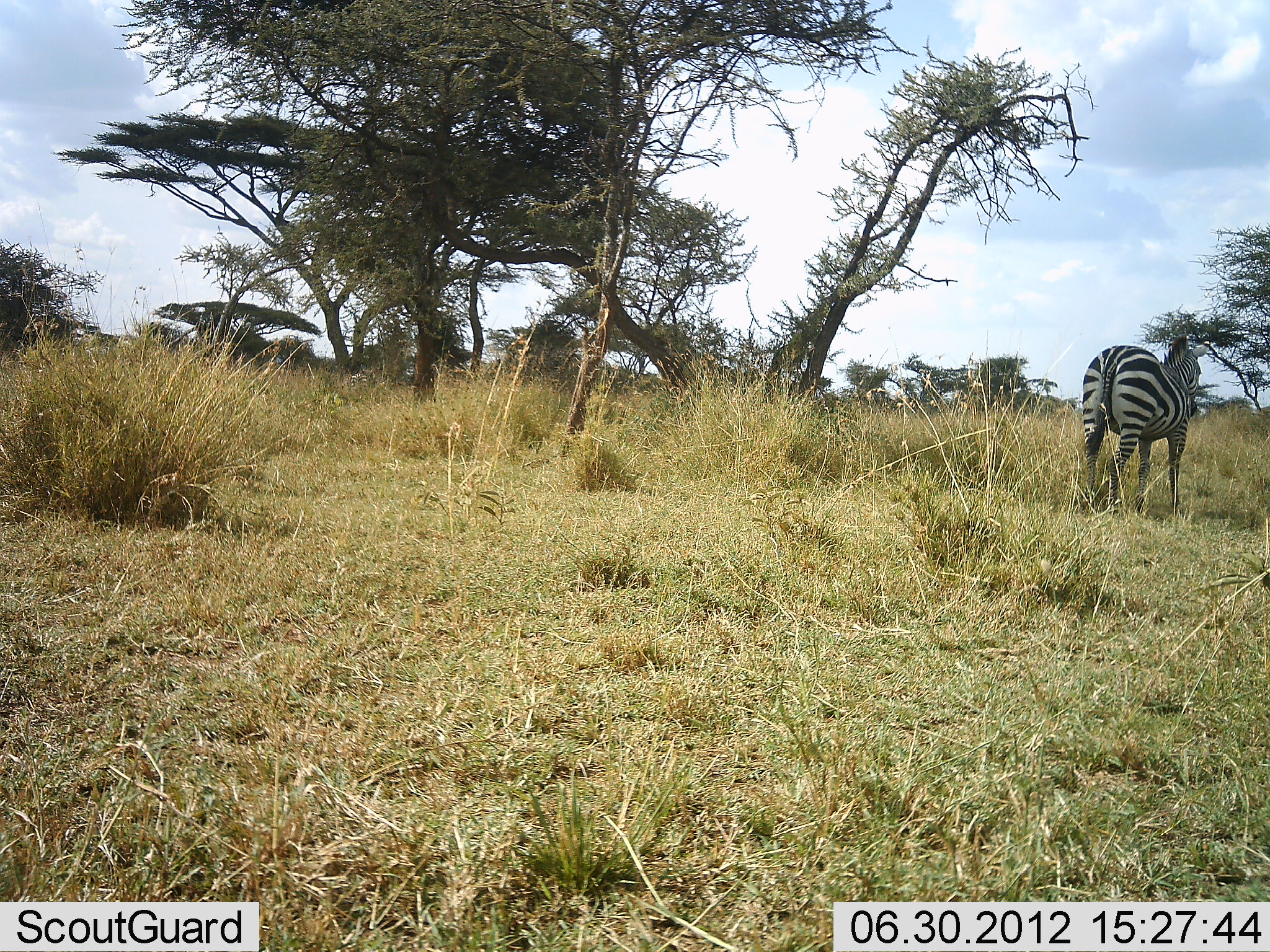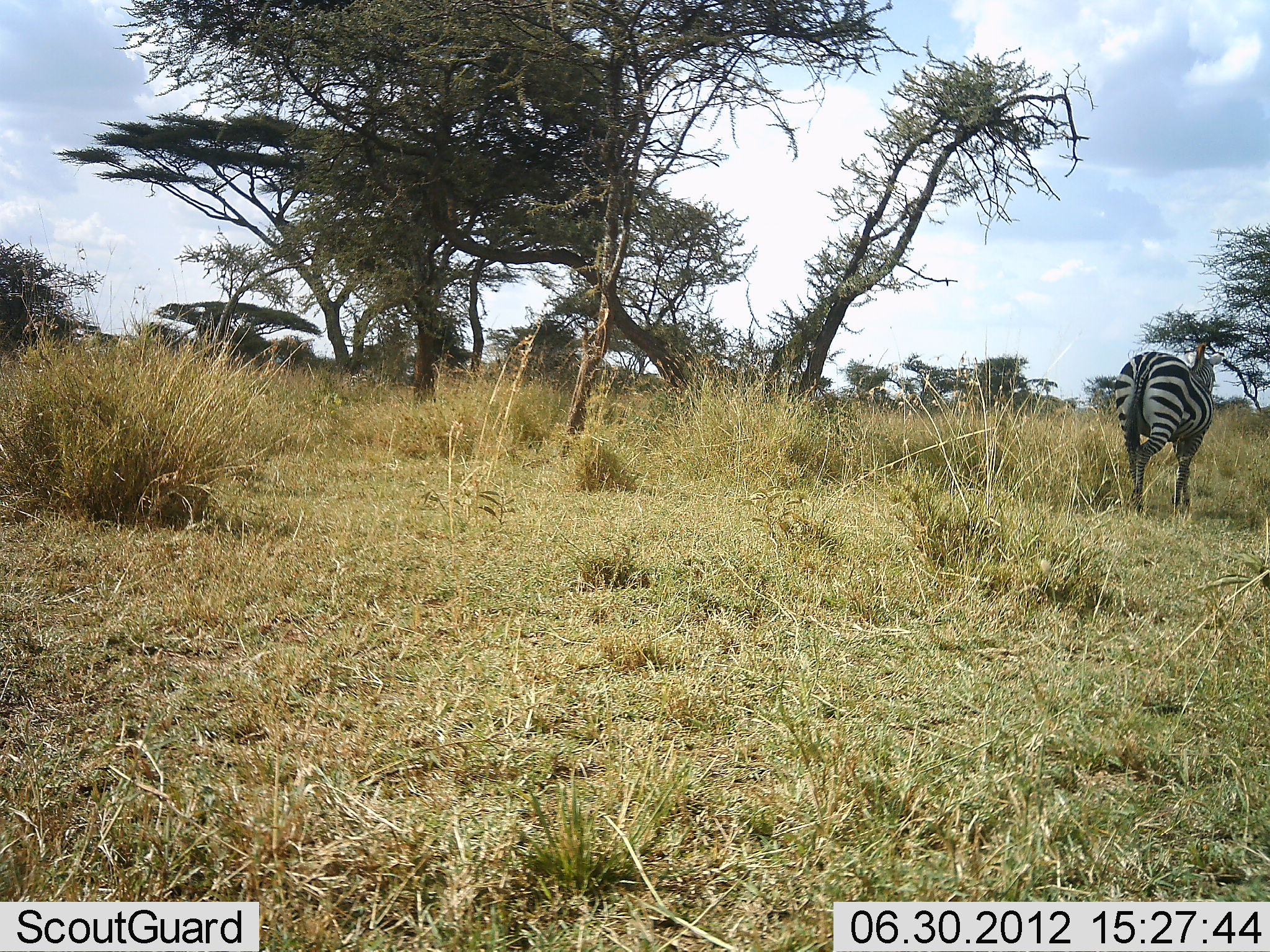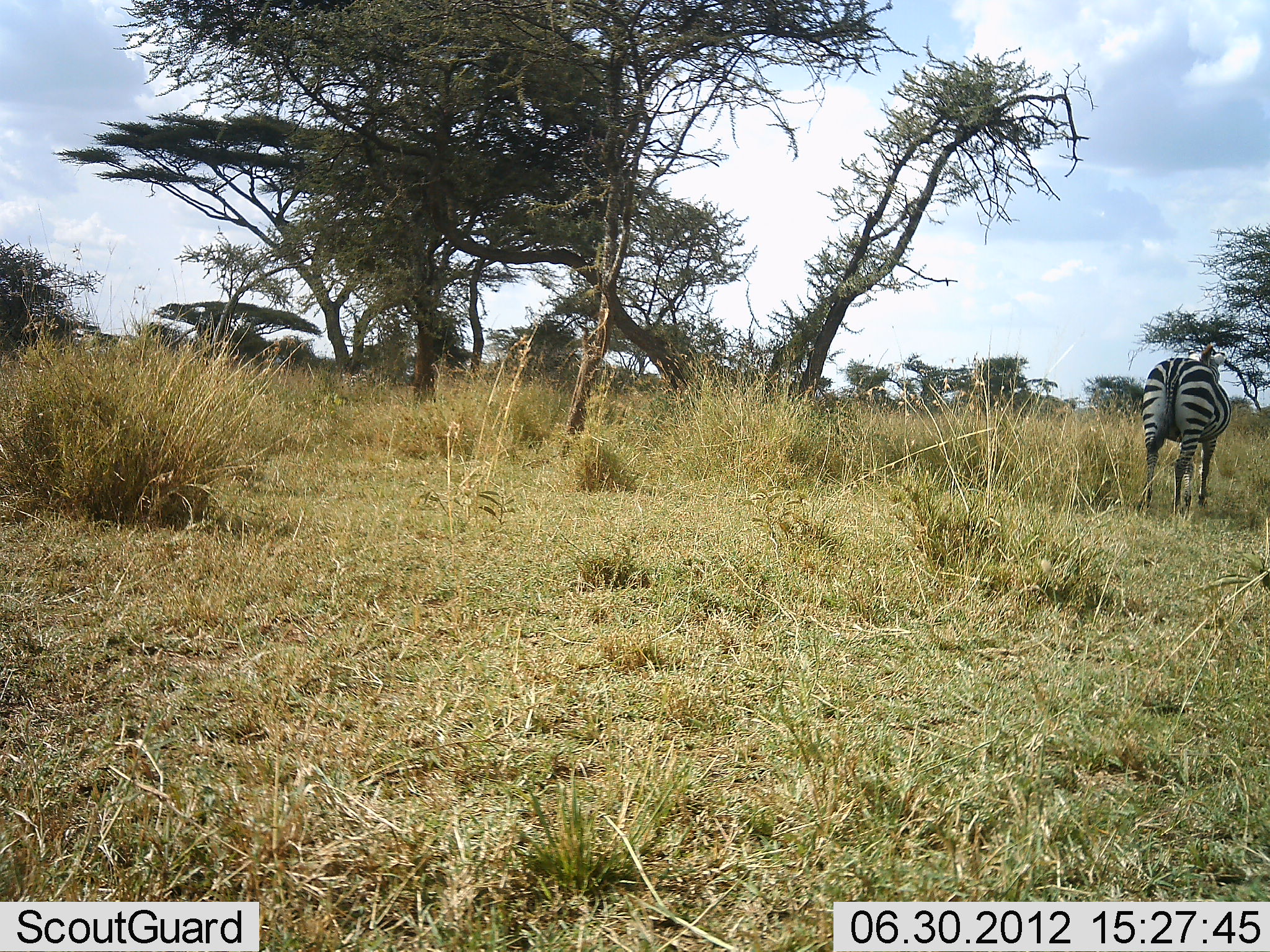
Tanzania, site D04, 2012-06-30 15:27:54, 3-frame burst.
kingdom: Animalia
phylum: Chordata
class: Mammalia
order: Perissodactyla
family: Equidae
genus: Equus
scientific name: Equus quagga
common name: plains zebra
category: zebra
Zebra (plains zebra) (Equus quagga), count 1. Behavior (volunteer vote fractions): standing 10%, resting 0%, moving 90%, interacting 0%. Young present (vote fraction): 0%. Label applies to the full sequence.